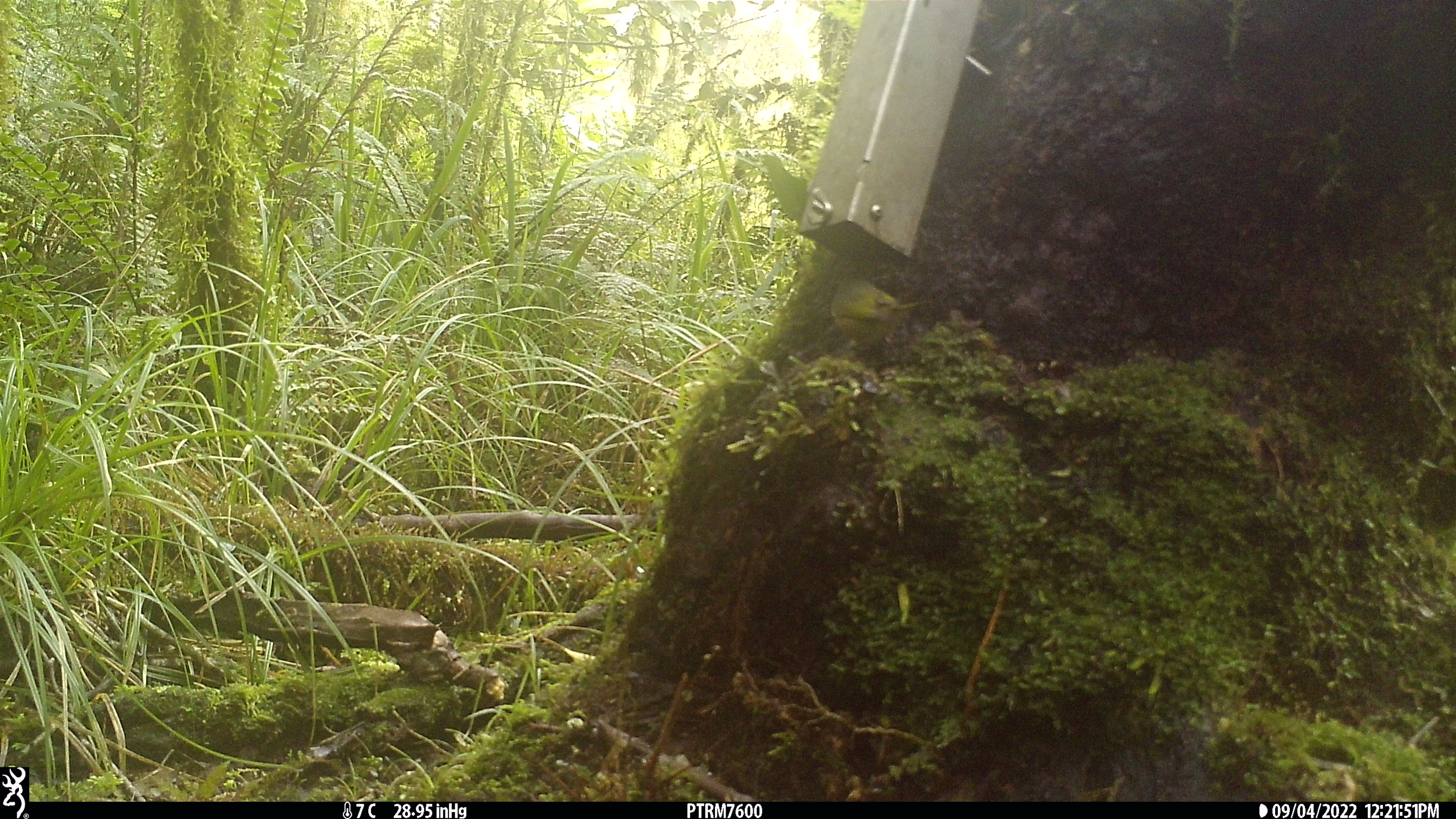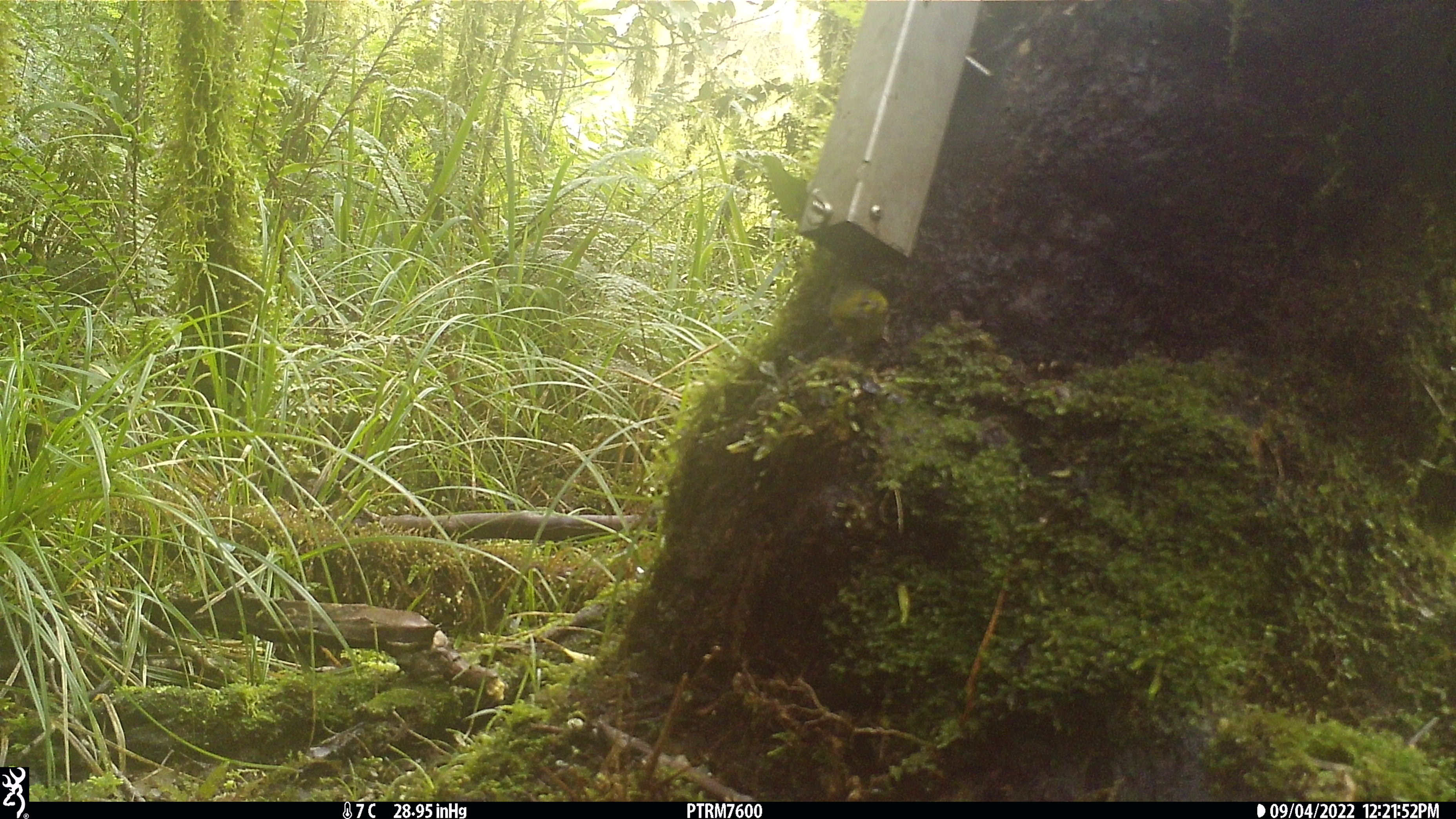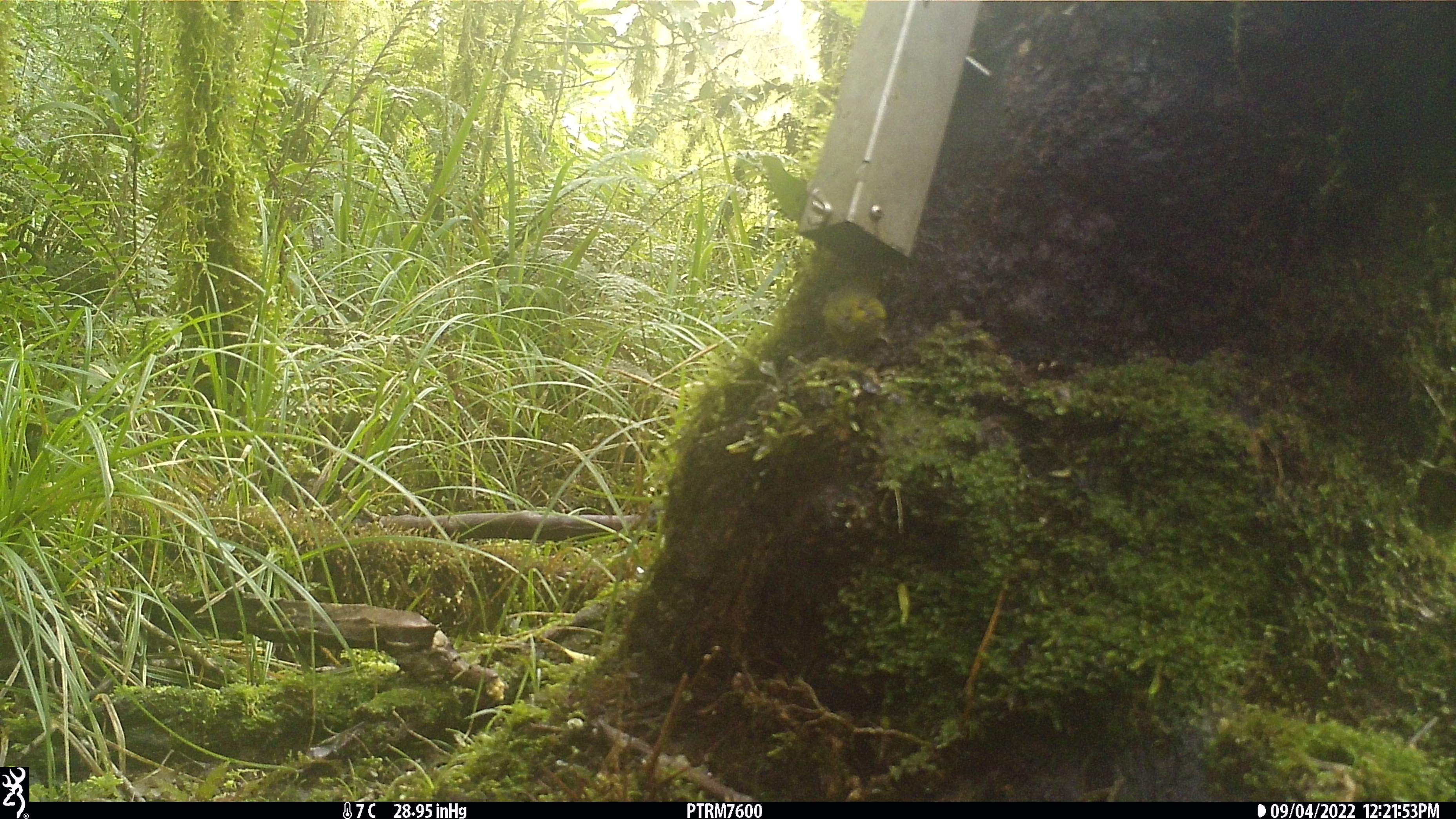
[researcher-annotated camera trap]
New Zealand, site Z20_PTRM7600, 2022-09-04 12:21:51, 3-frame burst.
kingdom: Animalia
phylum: Chordata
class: Aves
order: Passeriformes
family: Zosteropidae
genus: Zosterops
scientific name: Zosterops lateralis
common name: silvereye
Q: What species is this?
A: Silvereye (Zosterops lateralis).